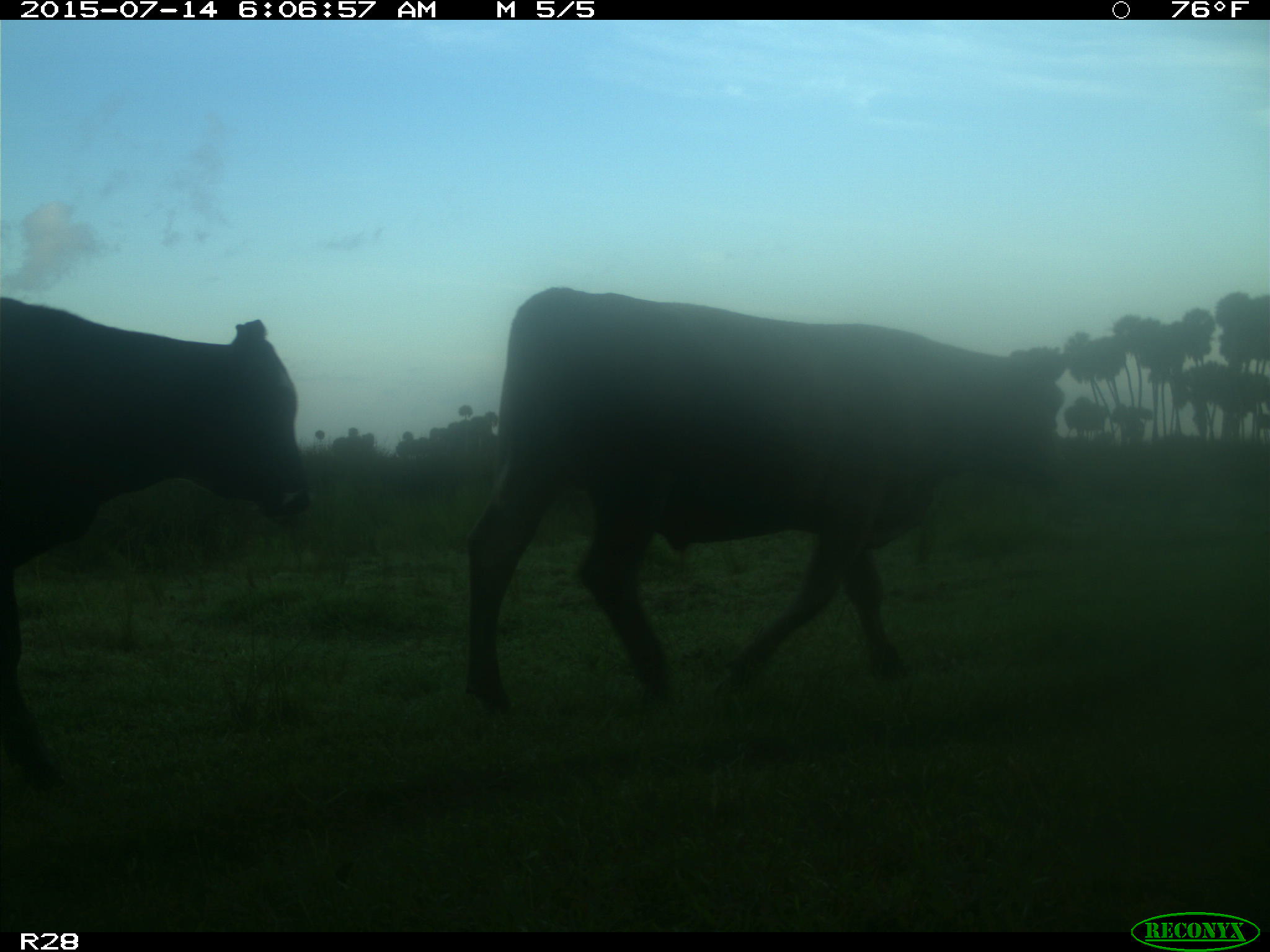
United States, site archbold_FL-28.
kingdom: Animalia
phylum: Chordata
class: Mammalia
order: Artiodactyla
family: Bovidae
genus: Bos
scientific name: Bos taurus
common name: domestic cow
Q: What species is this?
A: Bos taurus (domestic cow).